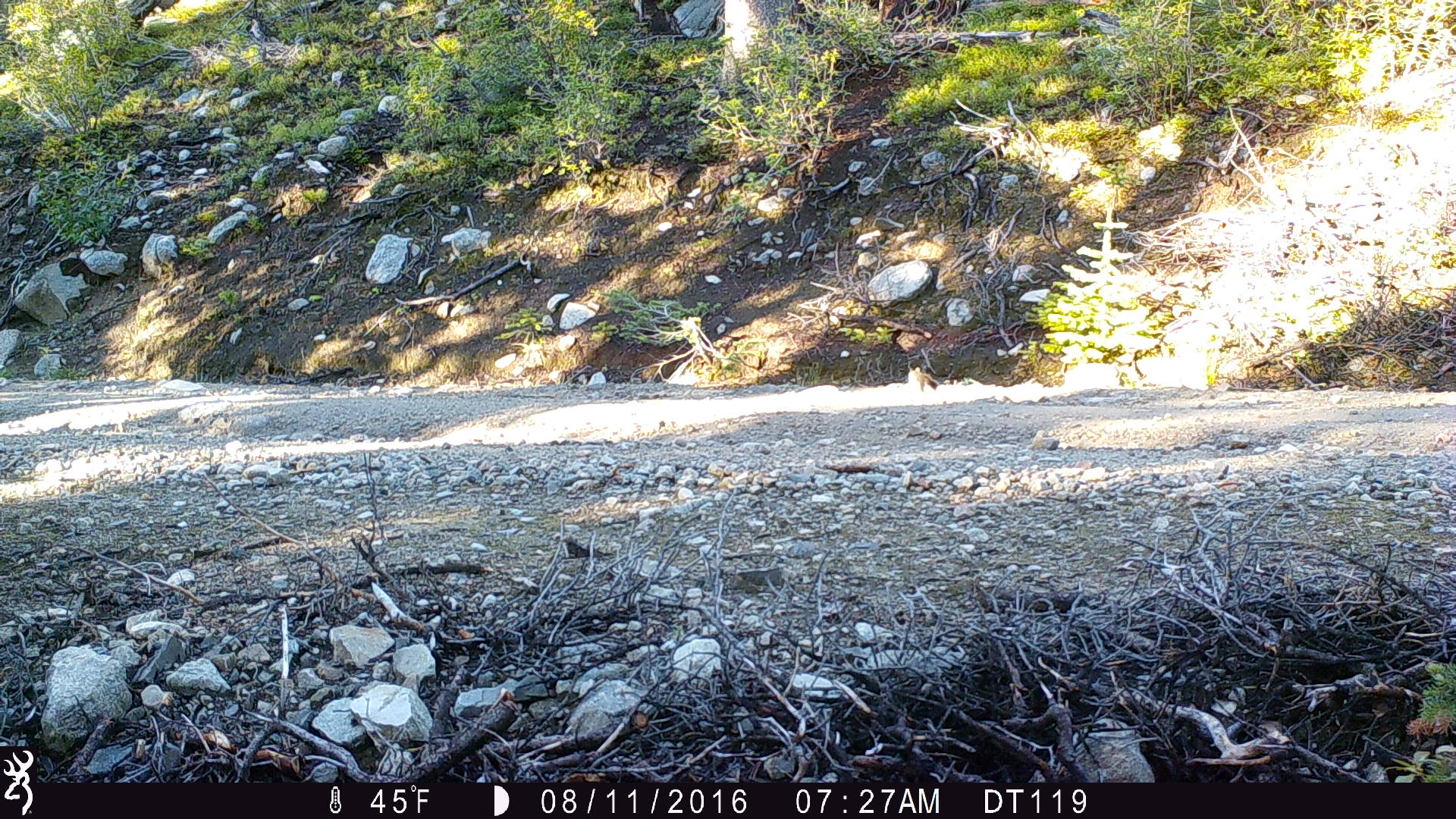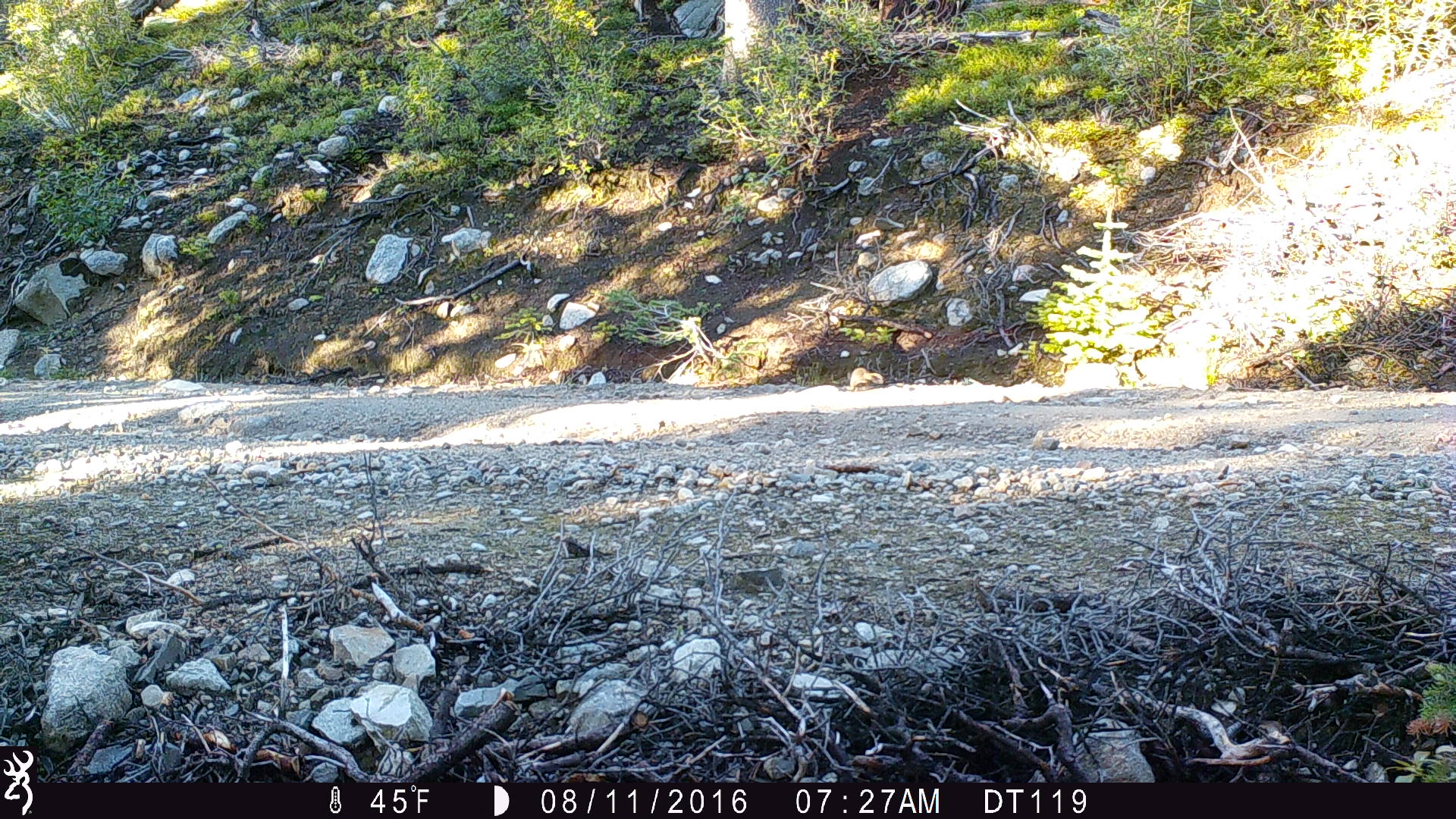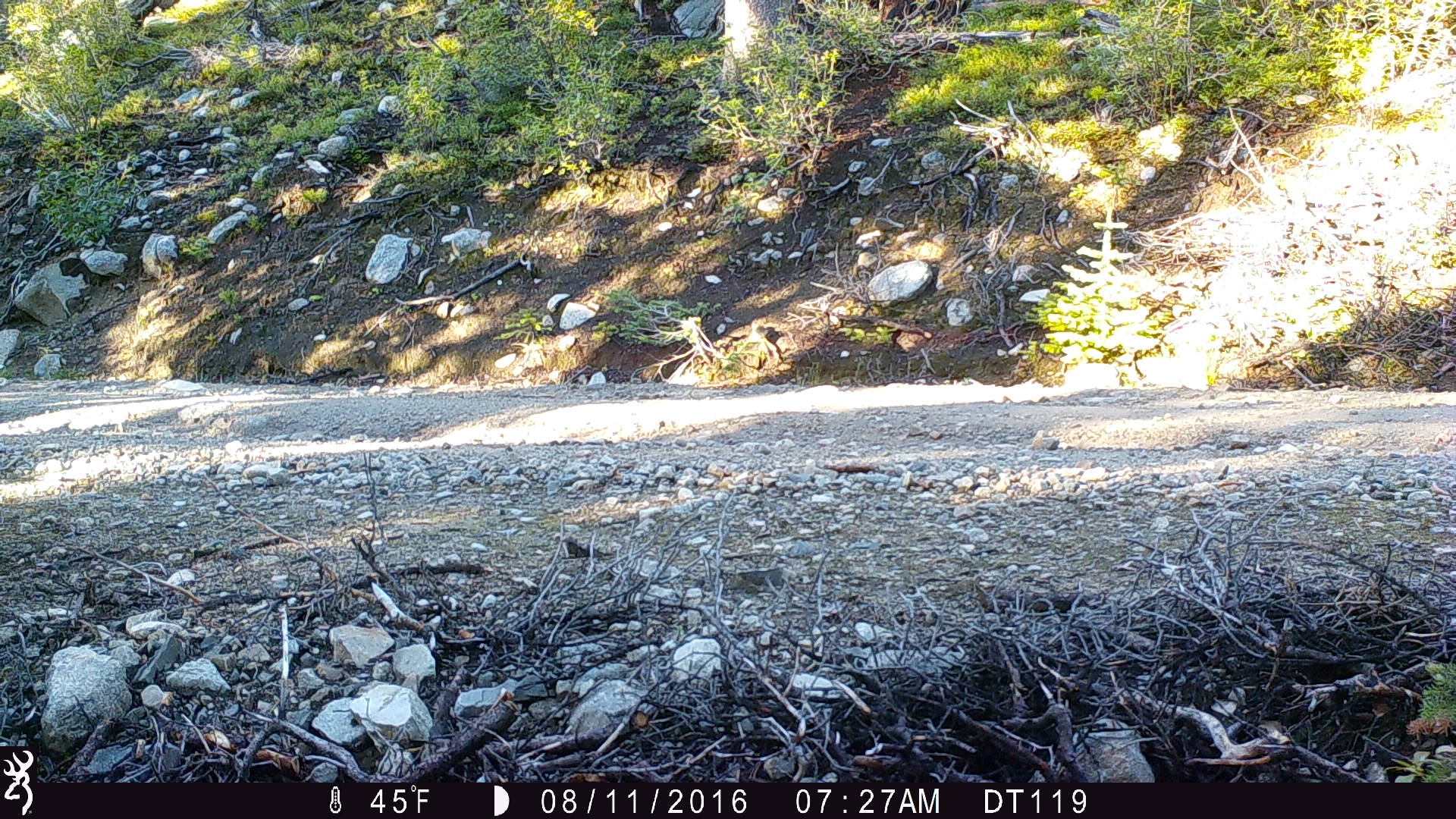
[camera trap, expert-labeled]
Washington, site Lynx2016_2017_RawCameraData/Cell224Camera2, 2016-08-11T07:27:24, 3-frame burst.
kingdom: Animalia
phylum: Chordata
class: Mammalia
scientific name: Mammalia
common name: small mammal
Small mammal (Mammalia). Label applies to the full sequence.